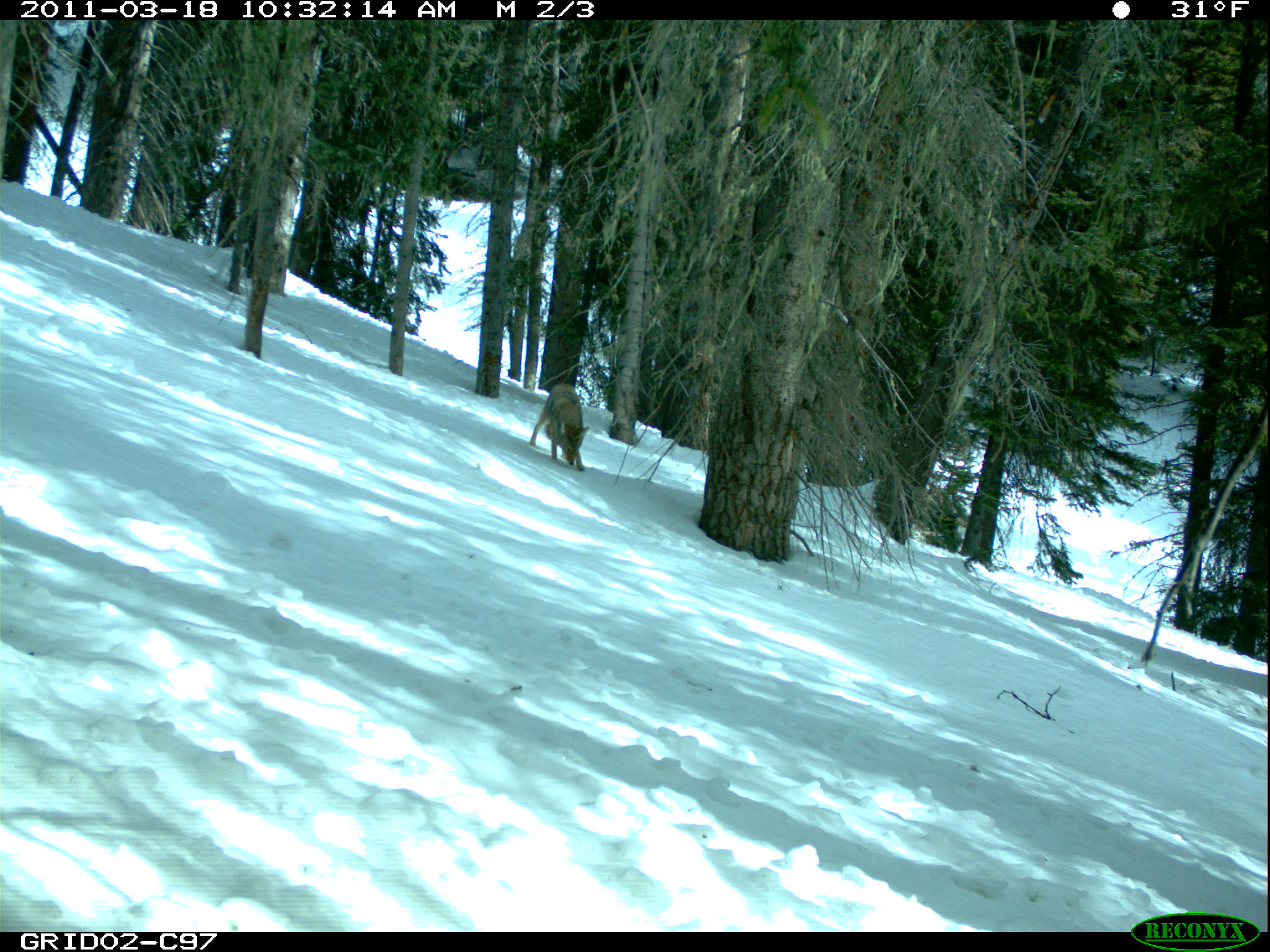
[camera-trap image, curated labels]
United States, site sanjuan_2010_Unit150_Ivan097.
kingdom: Animalia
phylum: Chordata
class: Mammalia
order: Carnivora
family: Canidae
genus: Canis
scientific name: Canis latrans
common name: coyote